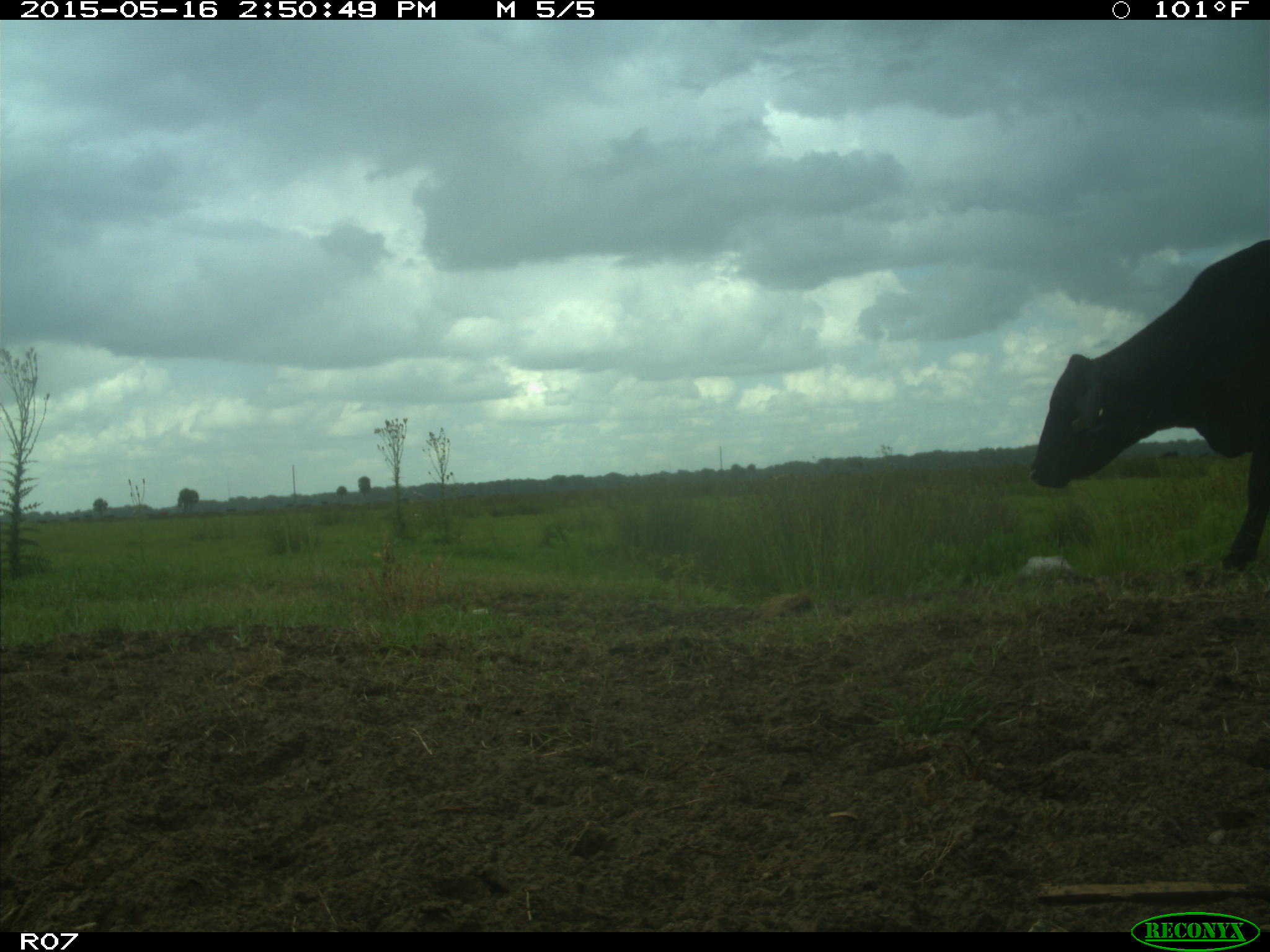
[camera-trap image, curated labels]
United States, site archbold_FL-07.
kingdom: Animalia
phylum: Chordata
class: Mammalia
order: Artiodactyla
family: Bovidae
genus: Bos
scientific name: Bos taurus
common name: domestic cow